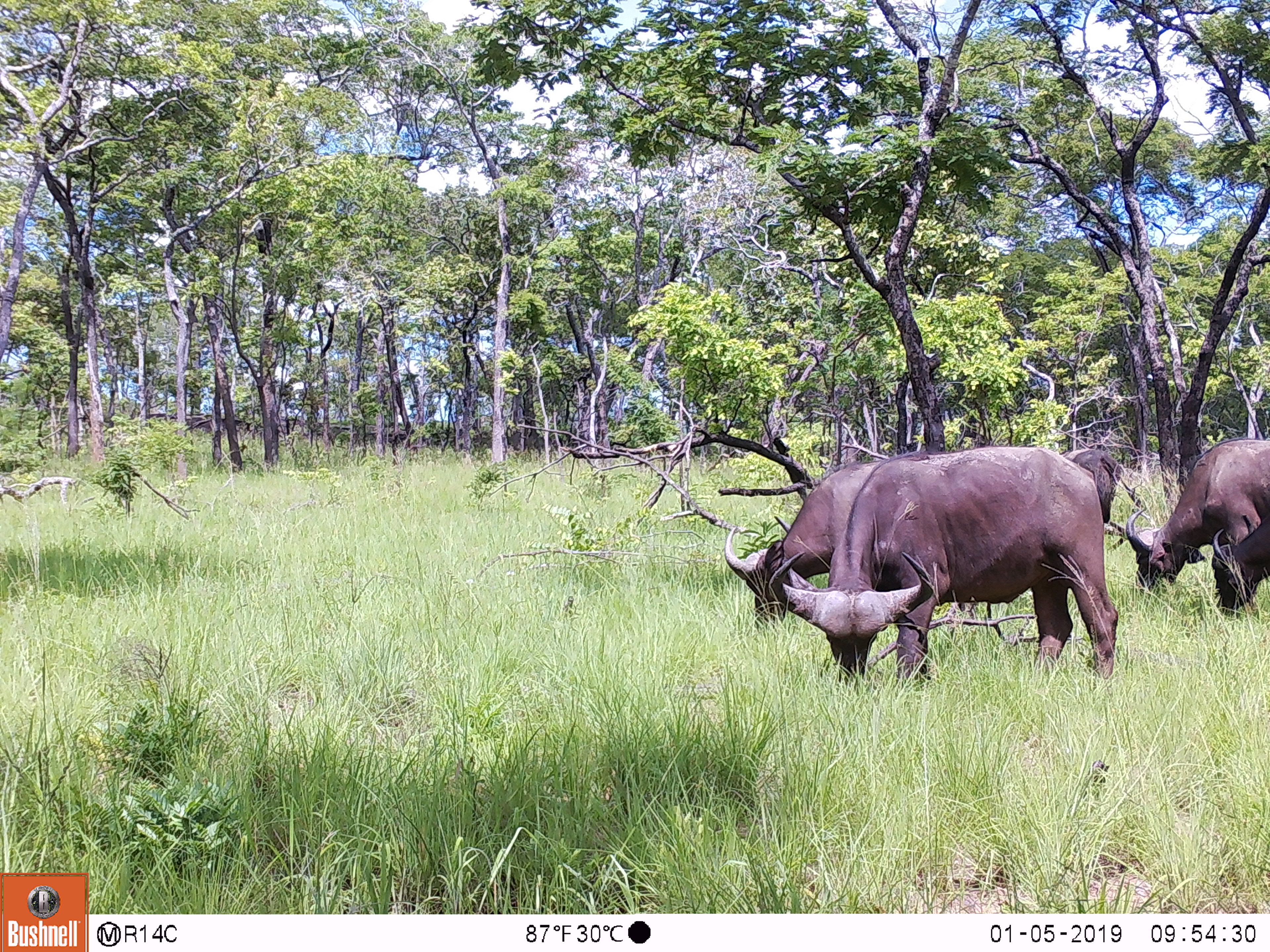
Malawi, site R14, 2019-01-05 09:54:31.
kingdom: Animalia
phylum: Chordata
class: Mammalia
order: Artiodactyla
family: Bovidae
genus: Syncerus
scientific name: Syncerus caffer caffer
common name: cape buffalo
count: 4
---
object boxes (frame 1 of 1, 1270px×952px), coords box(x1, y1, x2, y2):
cape buffalo: box(784, 448, 1125, 684); box(717, 453, 868, 647); box(1121, 435, 1270, 603); box(1202, 509, 1268, 630)